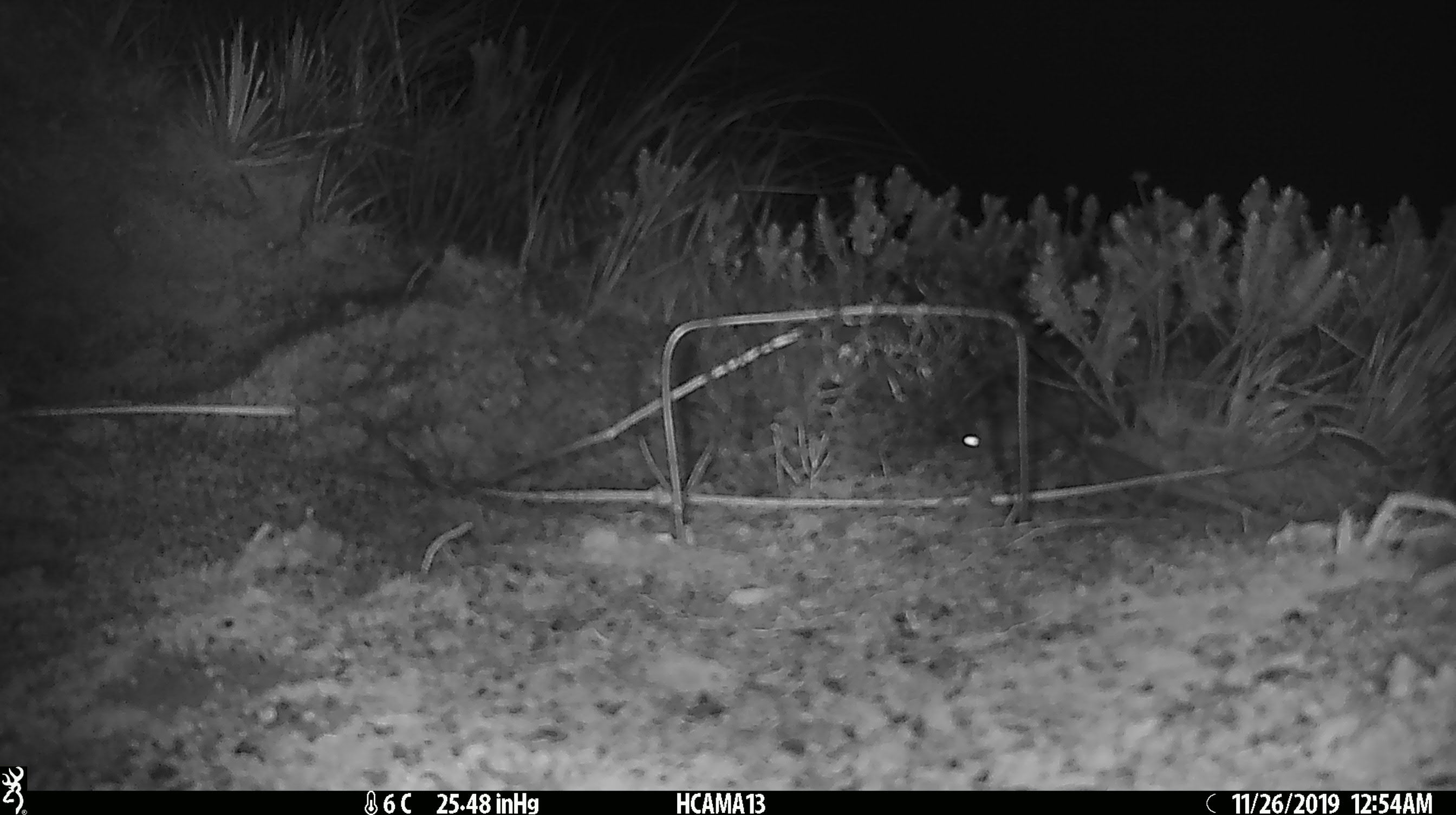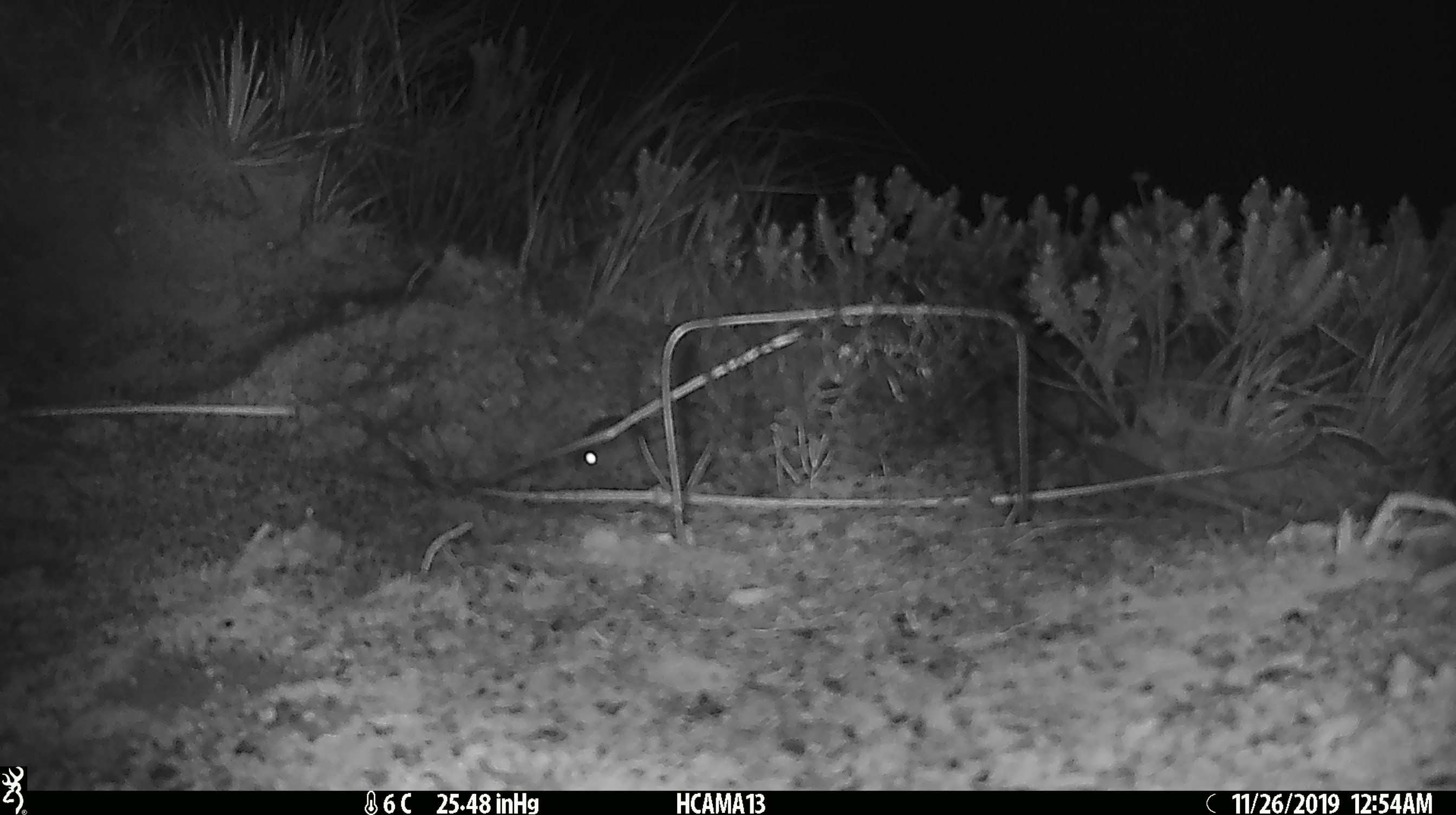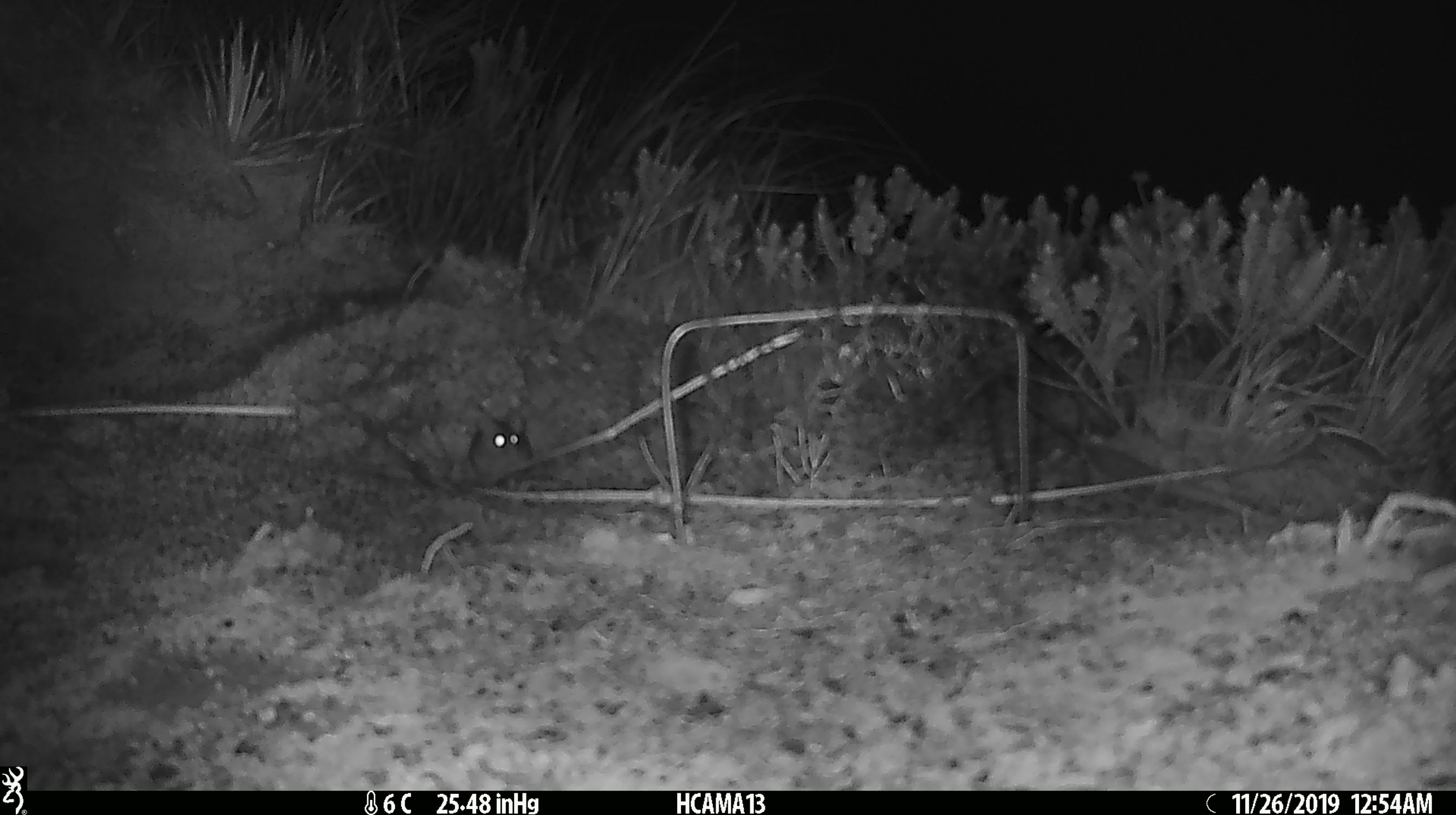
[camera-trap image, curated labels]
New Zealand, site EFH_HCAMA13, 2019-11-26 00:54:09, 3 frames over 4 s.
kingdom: Animalia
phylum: Chordata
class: Mammalia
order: Rodentia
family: Muridae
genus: Mus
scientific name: Mus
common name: mouse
Mouse (Mus).